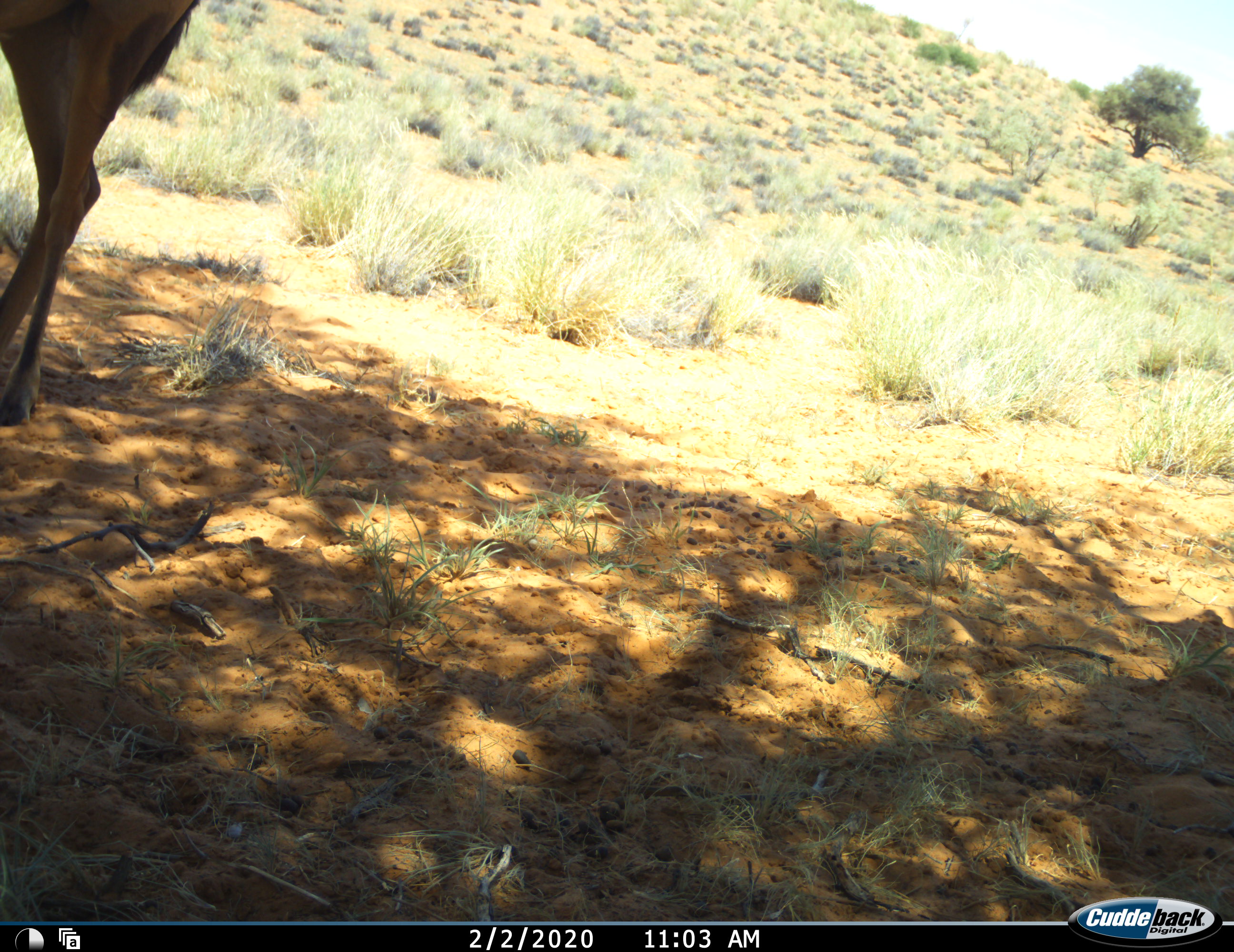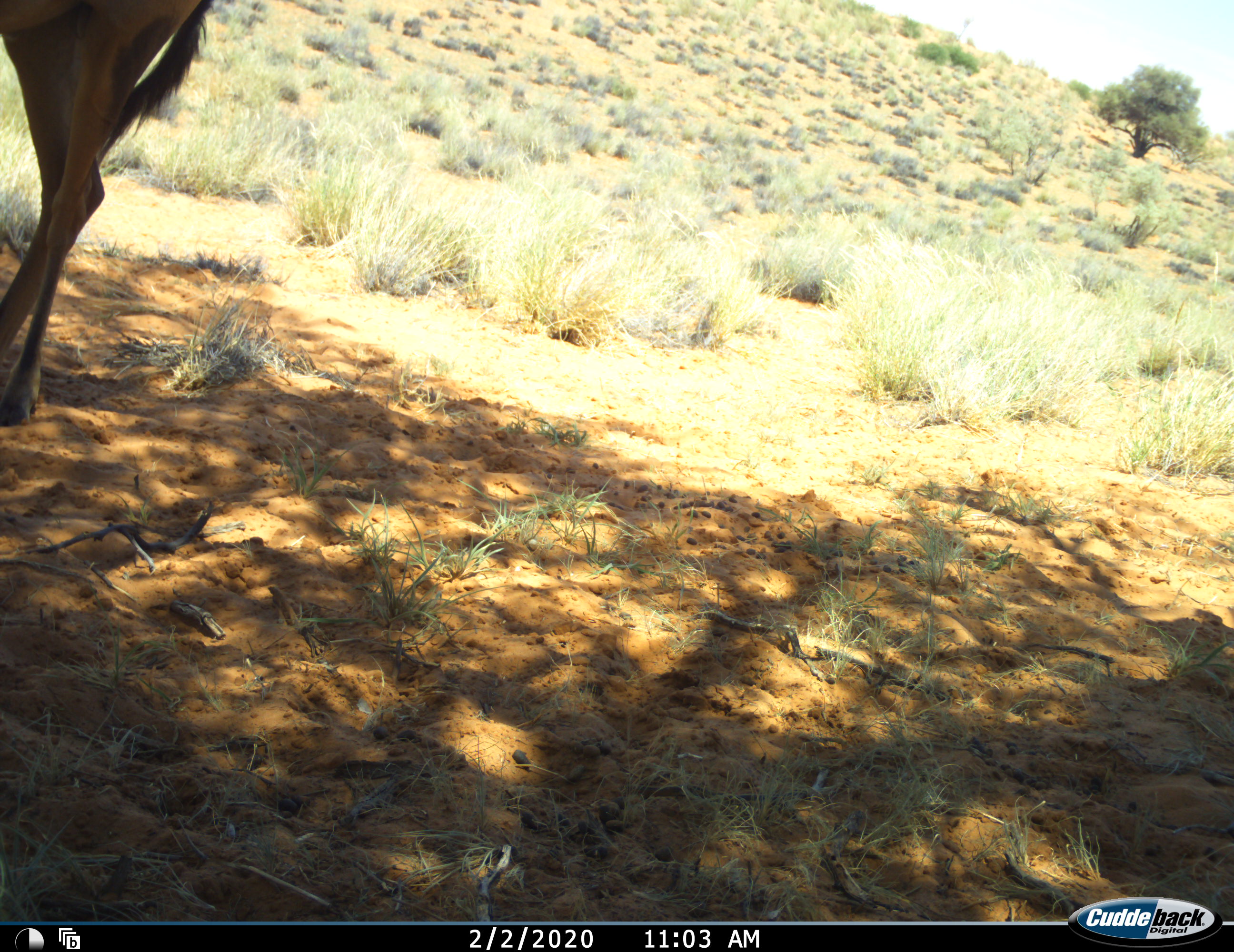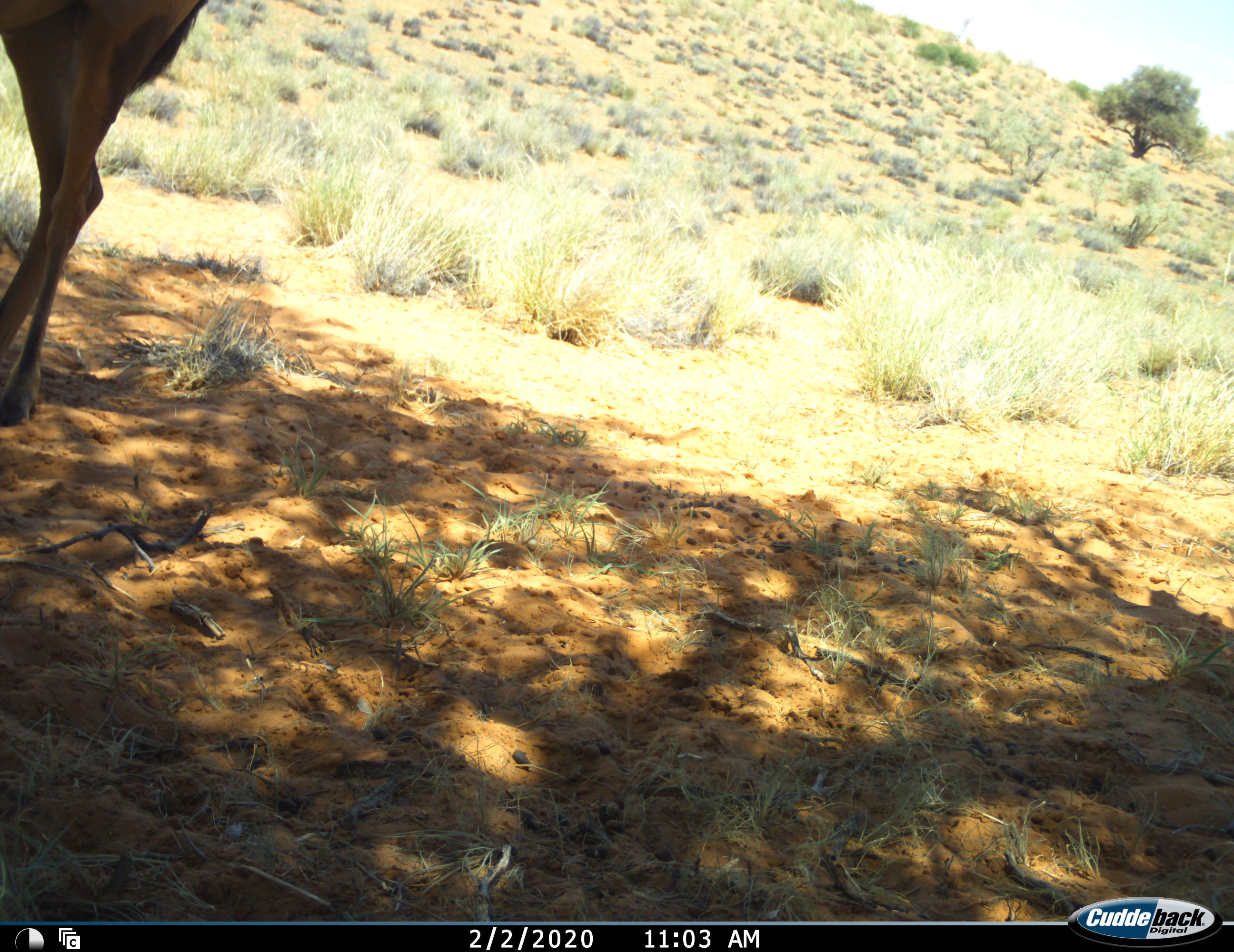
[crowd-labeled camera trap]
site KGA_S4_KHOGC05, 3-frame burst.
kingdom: Animalia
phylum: Chordata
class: Mammalia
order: Artiodactyla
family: Bovidae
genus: Alcelaphus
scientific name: Alcelaphus buselaphus caama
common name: red hartebeest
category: hartebeestred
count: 1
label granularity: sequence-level